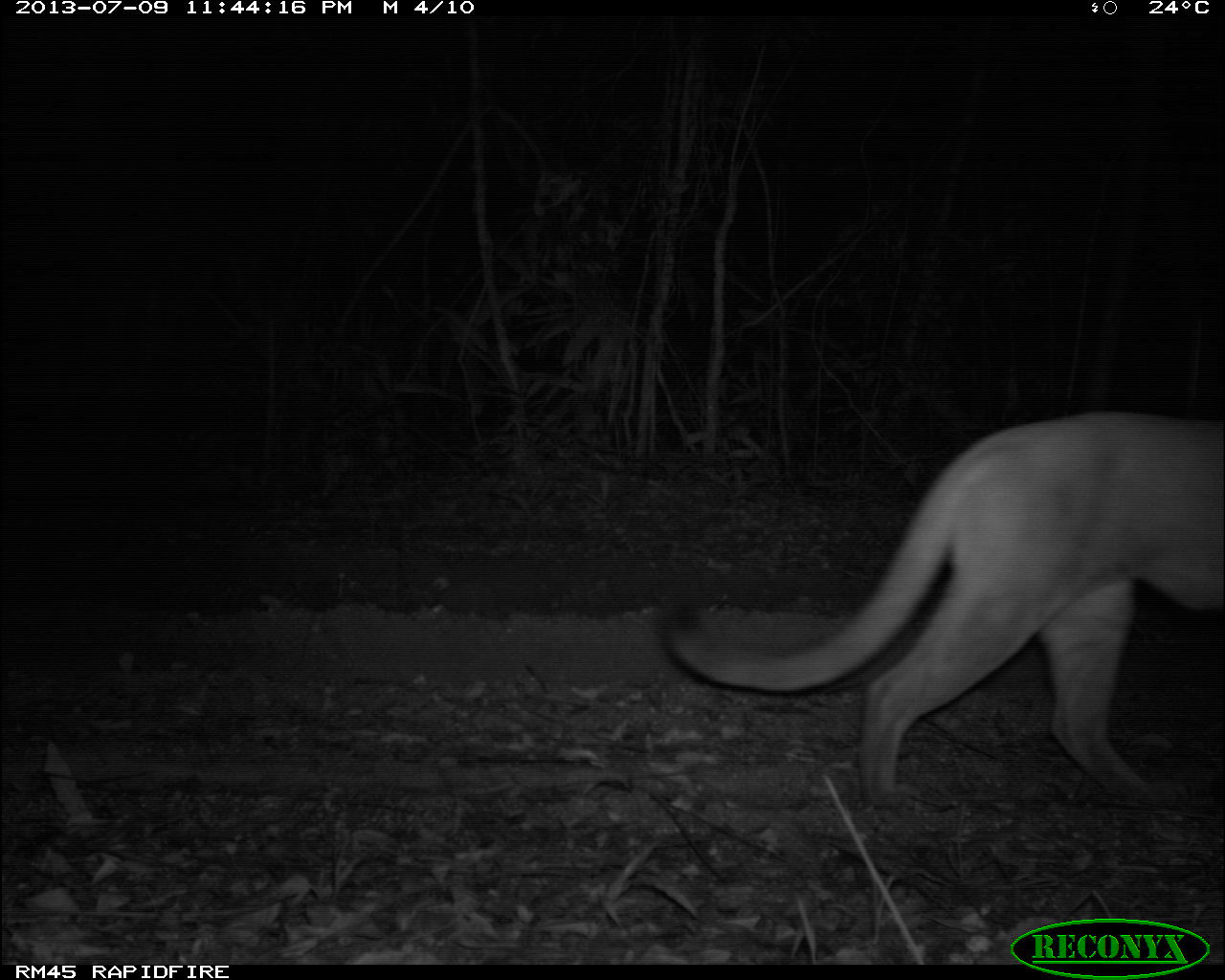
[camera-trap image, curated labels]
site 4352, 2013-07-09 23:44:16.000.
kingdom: Animalia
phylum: Chordata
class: Mammalia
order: Carnivora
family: Felidae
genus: Puma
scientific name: Puma concolor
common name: mountain lion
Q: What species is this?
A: Puma concolor (mountain lion).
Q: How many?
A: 1.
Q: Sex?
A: Male.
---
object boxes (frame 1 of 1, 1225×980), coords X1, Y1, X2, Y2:
puma concolor: 660, 406, 1225, 813